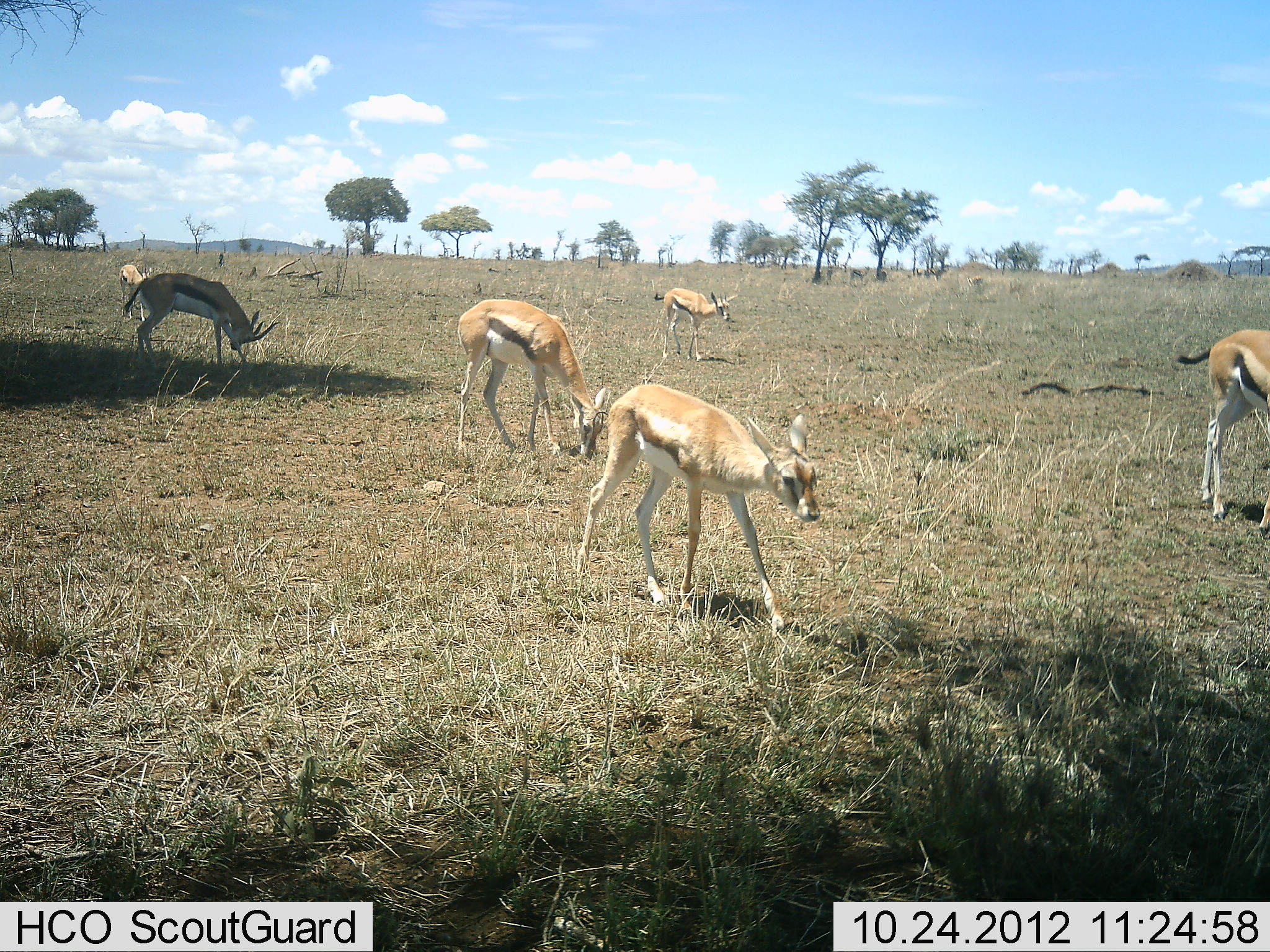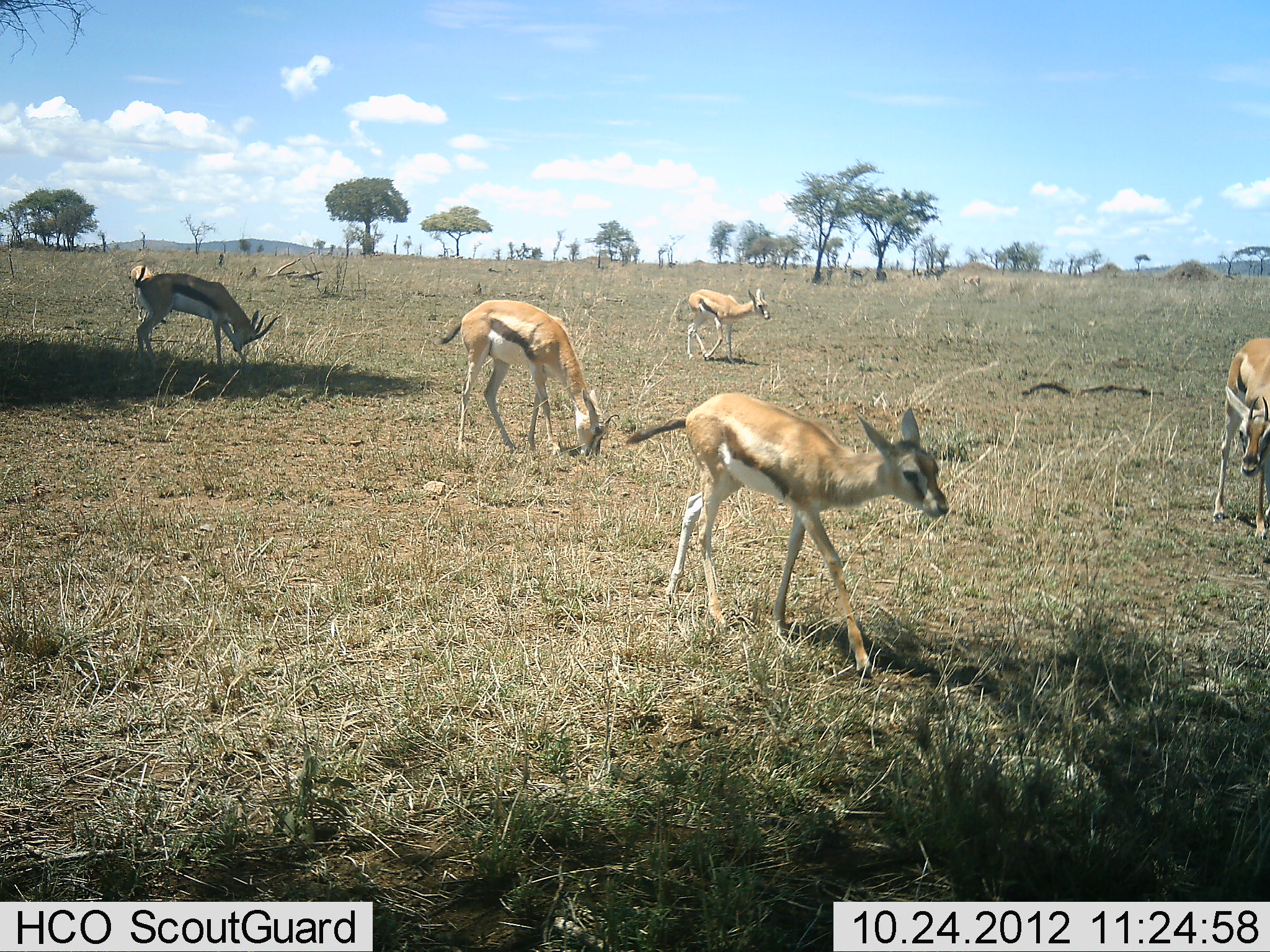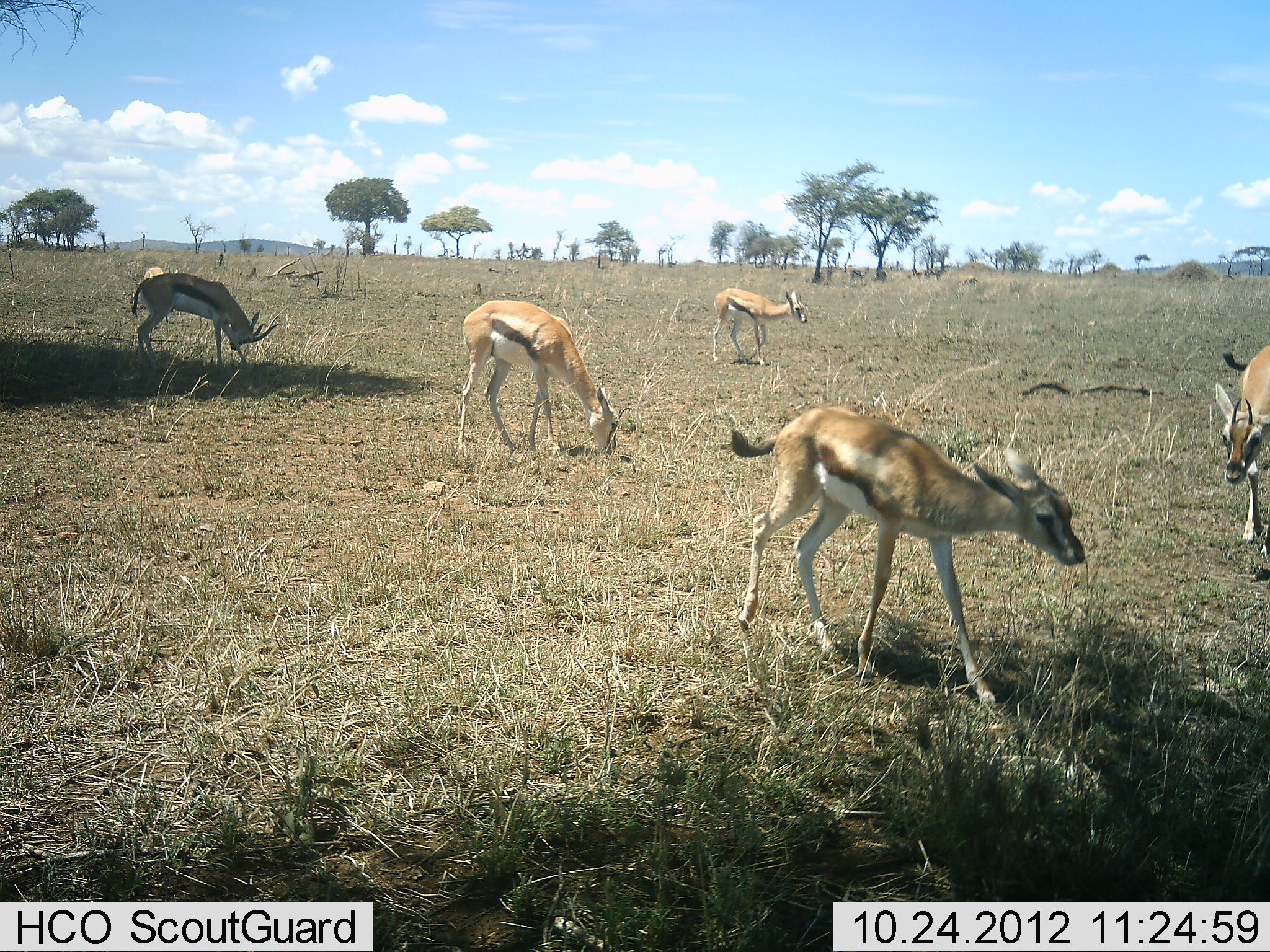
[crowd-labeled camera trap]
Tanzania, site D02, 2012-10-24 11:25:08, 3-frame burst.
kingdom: Animalia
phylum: Chordata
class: Mammalia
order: Artiodactyla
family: Bovidae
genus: Eudorcas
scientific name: Eudorcas thomsonii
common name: thomson's gazelle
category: gazellethomsons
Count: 6.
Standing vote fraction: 50%.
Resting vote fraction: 0%.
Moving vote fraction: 90%.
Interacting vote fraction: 0%.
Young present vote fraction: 20%.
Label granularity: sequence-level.